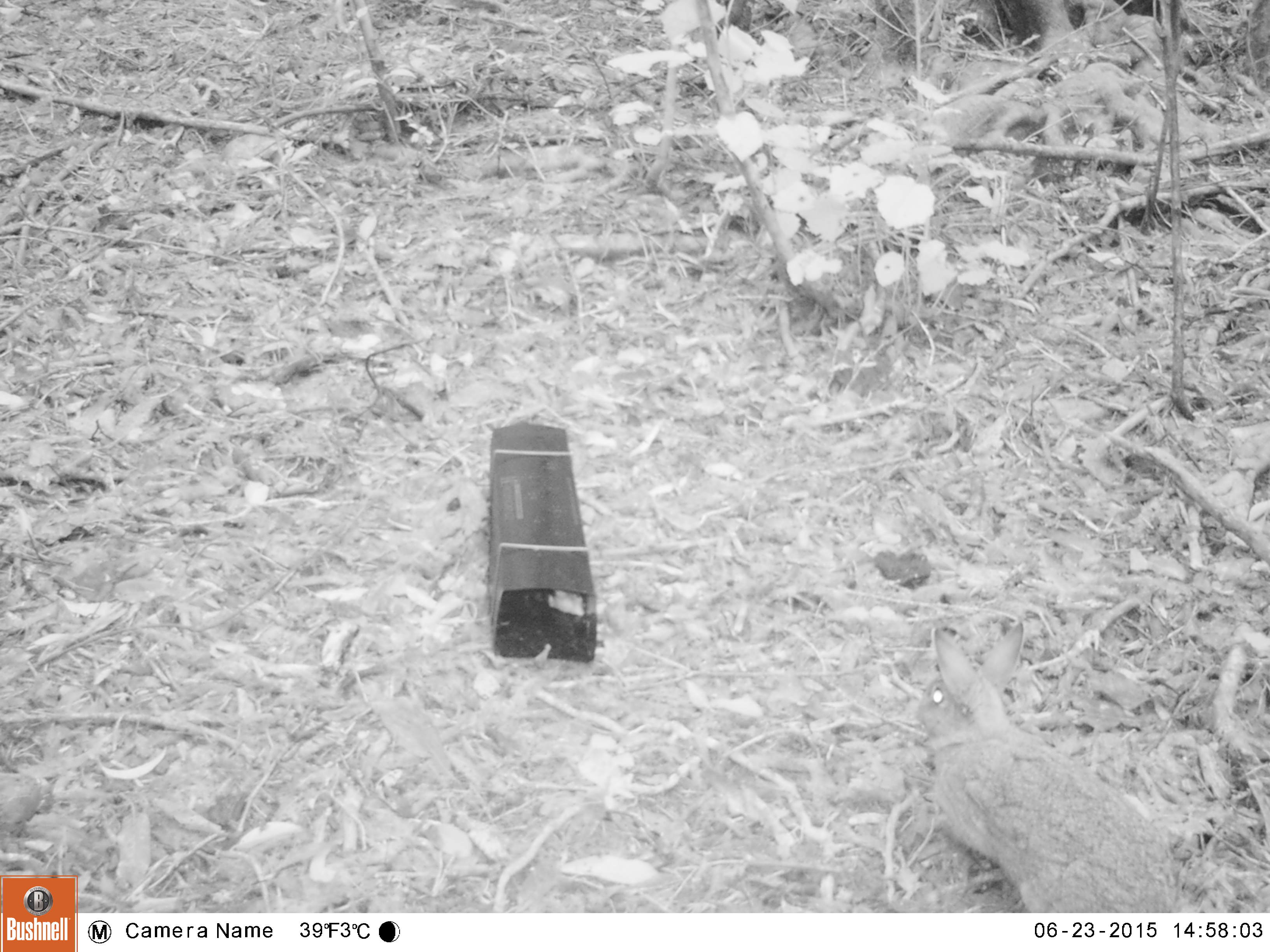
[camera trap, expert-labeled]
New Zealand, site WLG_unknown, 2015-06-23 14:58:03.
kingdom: Animalia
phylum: Chordata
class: Mammalia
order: Lagomorpha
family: Leporidae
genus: Oryctolagus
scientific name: Oryctolagus cuniculus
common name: european rabbit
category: rabbit